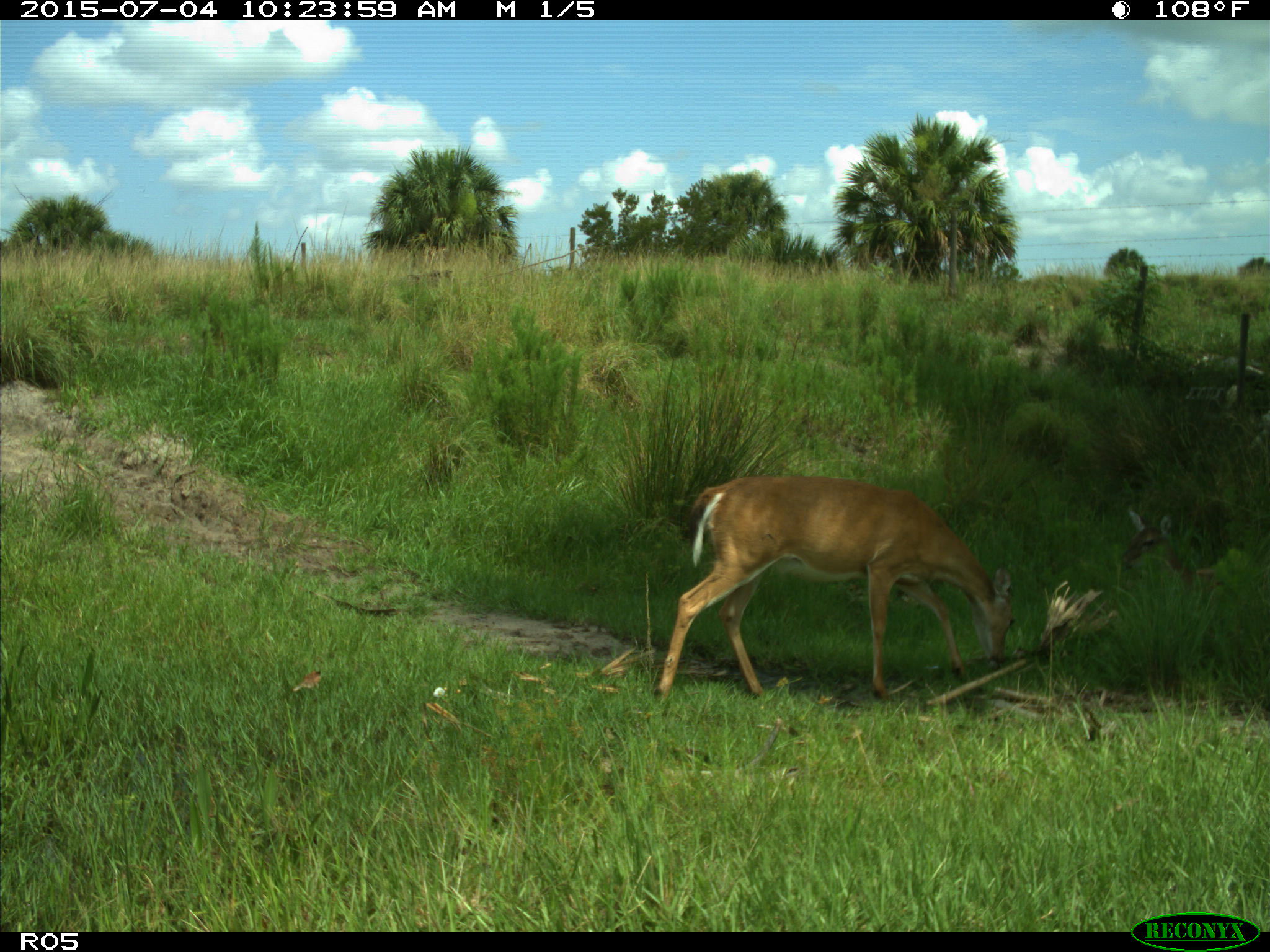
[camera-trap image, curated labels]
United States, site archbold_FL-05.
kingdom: Animalia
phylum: Chordata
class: Mammalia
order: Artiodactyla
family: Cervidae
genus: Odocoileus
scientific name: Odocoileus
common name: deer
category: unidentified deer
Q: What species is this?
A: Unidentified deer (deer) (Odocoileus).